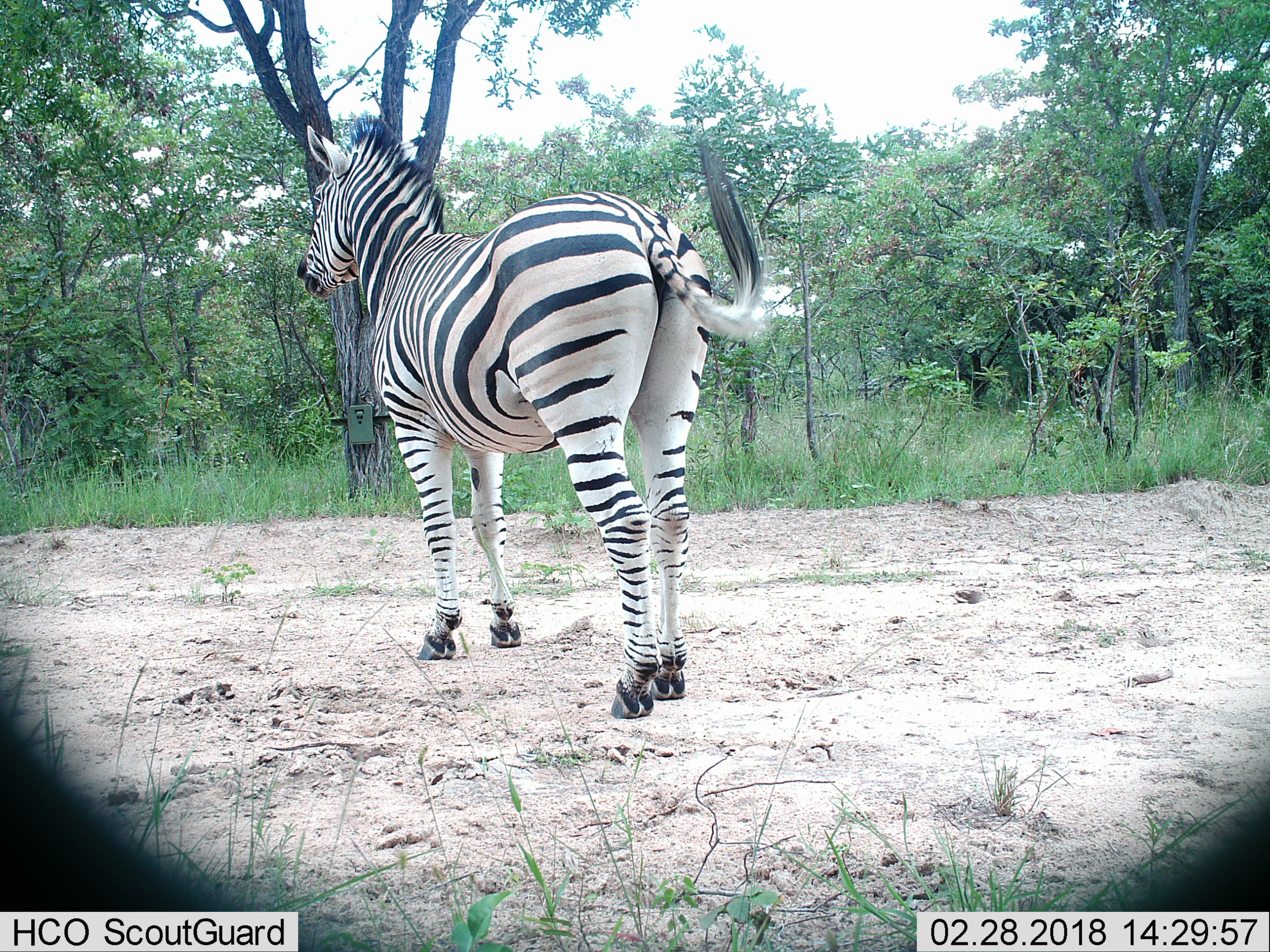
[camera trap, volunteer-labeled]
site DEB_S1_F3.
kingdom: Animalia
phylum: Chordata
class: Mammalia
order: Perissodactyla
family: Equidae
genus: Equus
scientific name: Equus quagga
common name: plains zebra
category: zebraplains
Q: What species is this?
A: Zebraplains (plains zebra) (Equus quagga).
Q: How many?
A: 1.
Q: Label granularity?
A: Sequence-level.